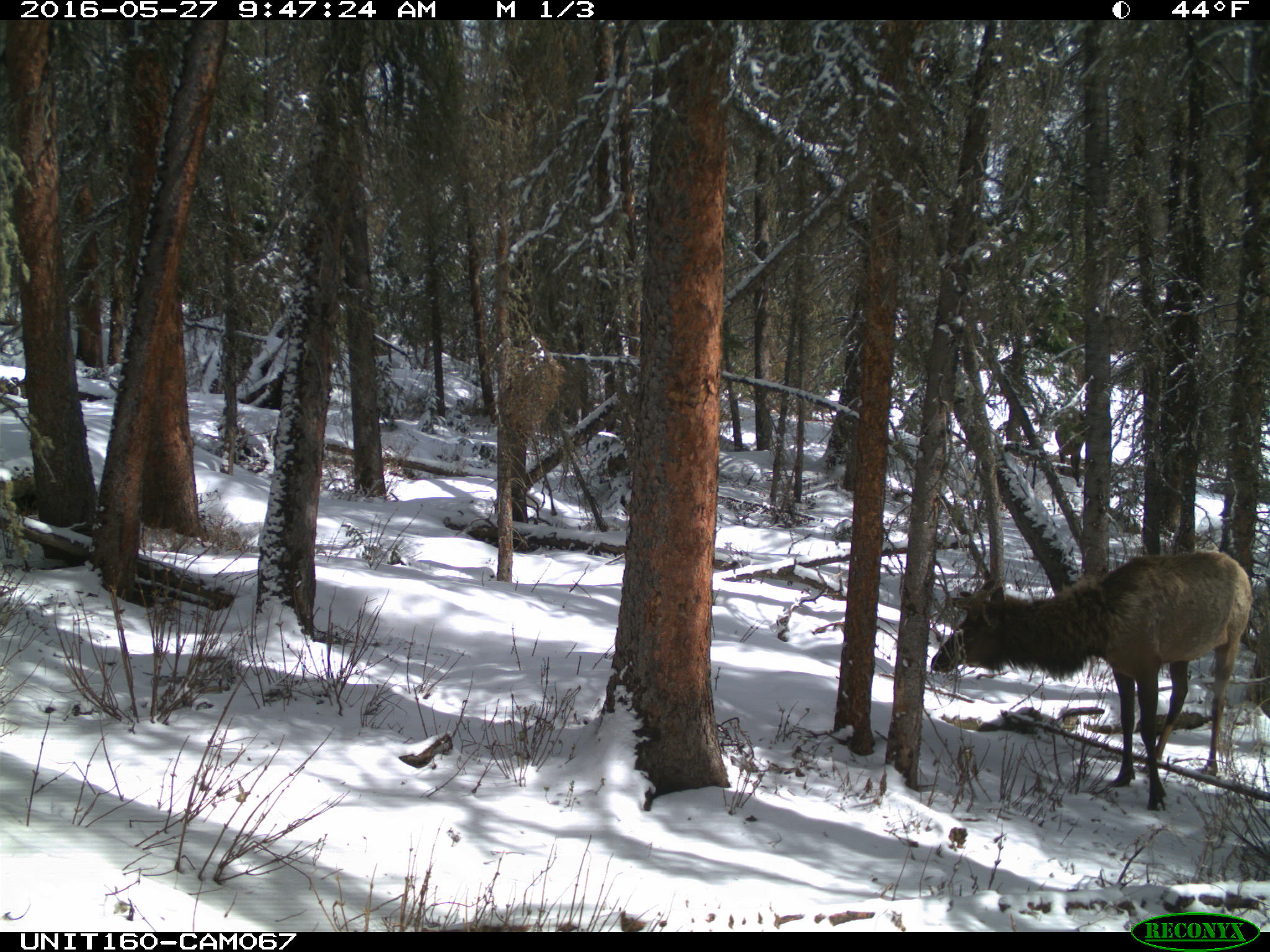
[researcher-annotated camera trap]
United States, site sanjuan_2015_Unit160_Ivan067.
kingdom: Animalia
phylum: Chordata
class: Mammalia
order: Artiodactyla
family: Cervidae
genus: Cervus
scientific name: Cervus elaphus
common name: red deer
Cervus elaphus (red deer).